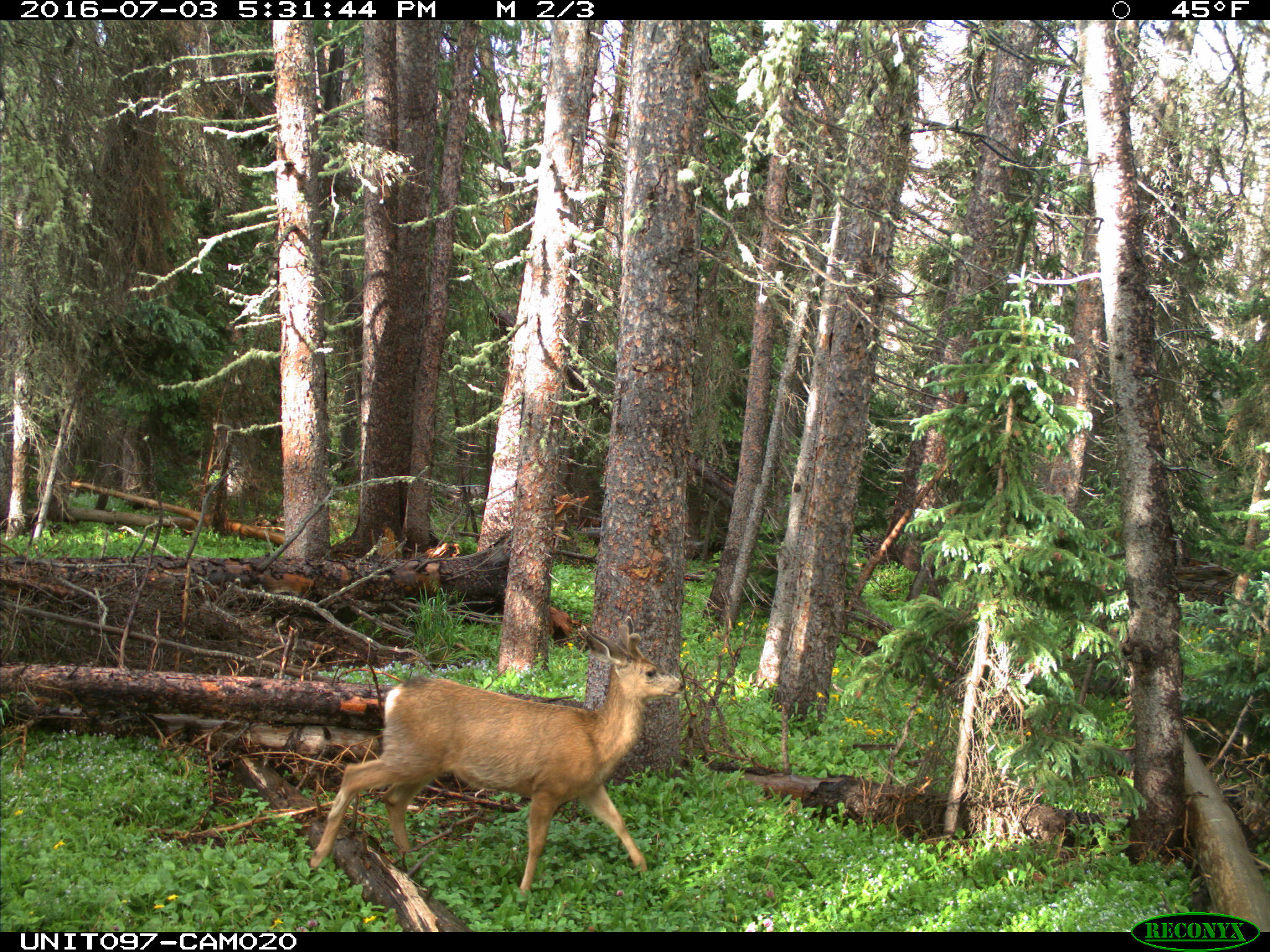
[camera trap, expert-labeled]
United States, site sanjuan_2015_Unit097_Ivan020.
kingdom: Animalia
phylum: Chordata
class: Mammalia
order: Artiodactyla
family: Cervidae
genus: Odocoileus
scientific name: Odocoileus hemionus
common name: mule deer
Odocoileus hemionus (mule deer).